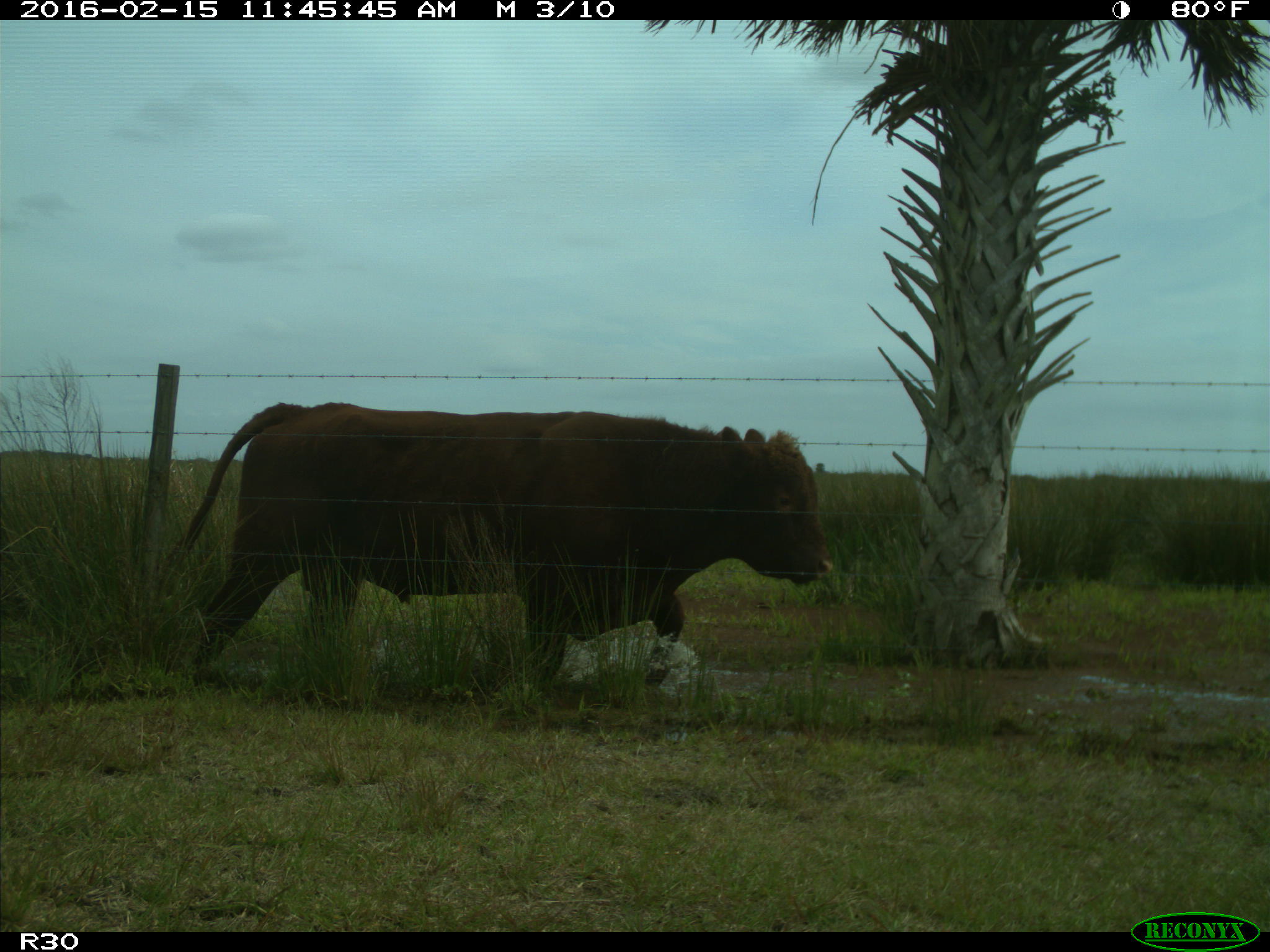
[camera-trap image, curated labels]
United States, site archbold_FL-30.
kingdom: Animalia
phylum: Chordata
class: Mammalia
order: Artiodactyla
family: Bovidae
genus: Bos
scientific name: Bos taurus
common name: domestic cow